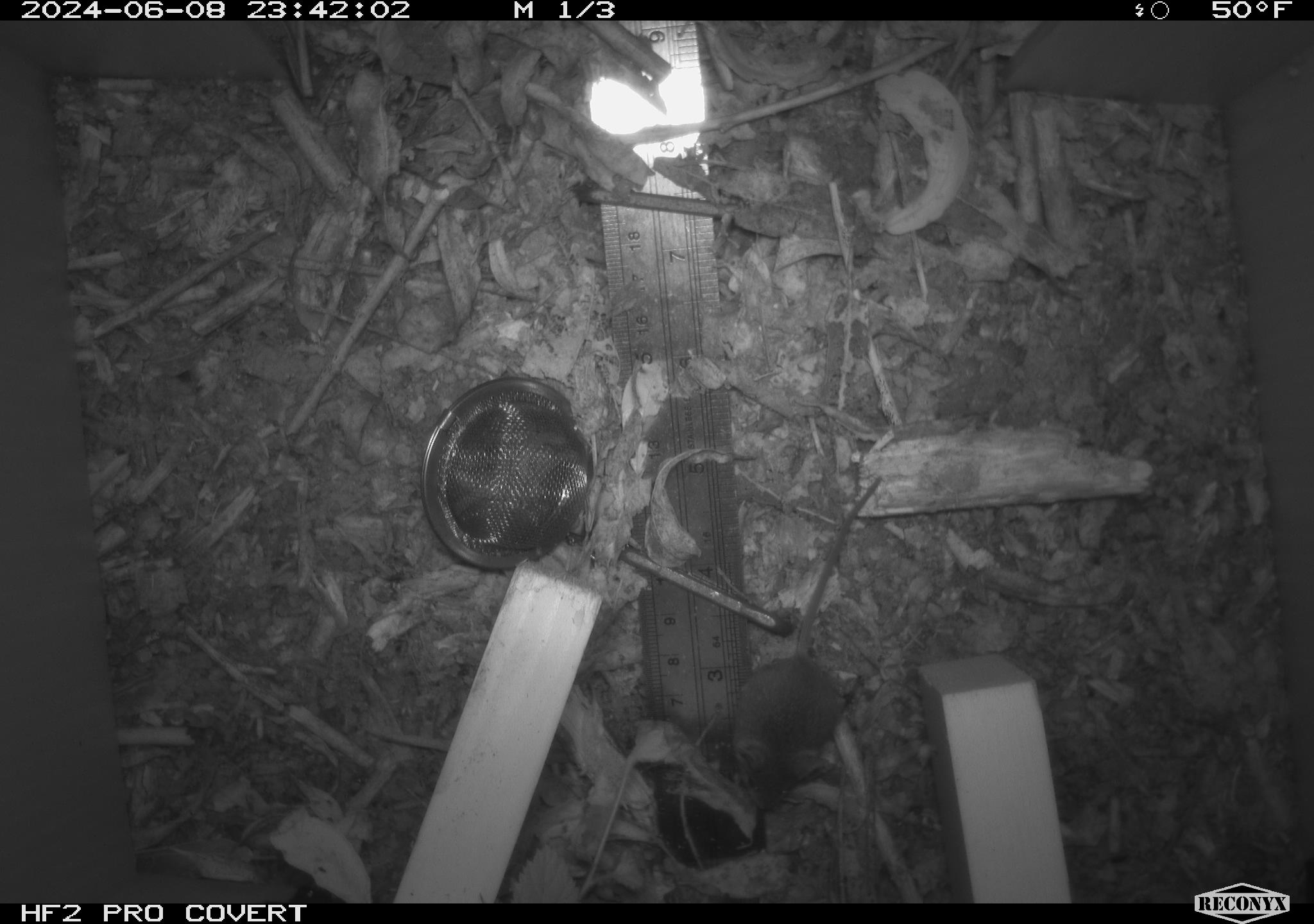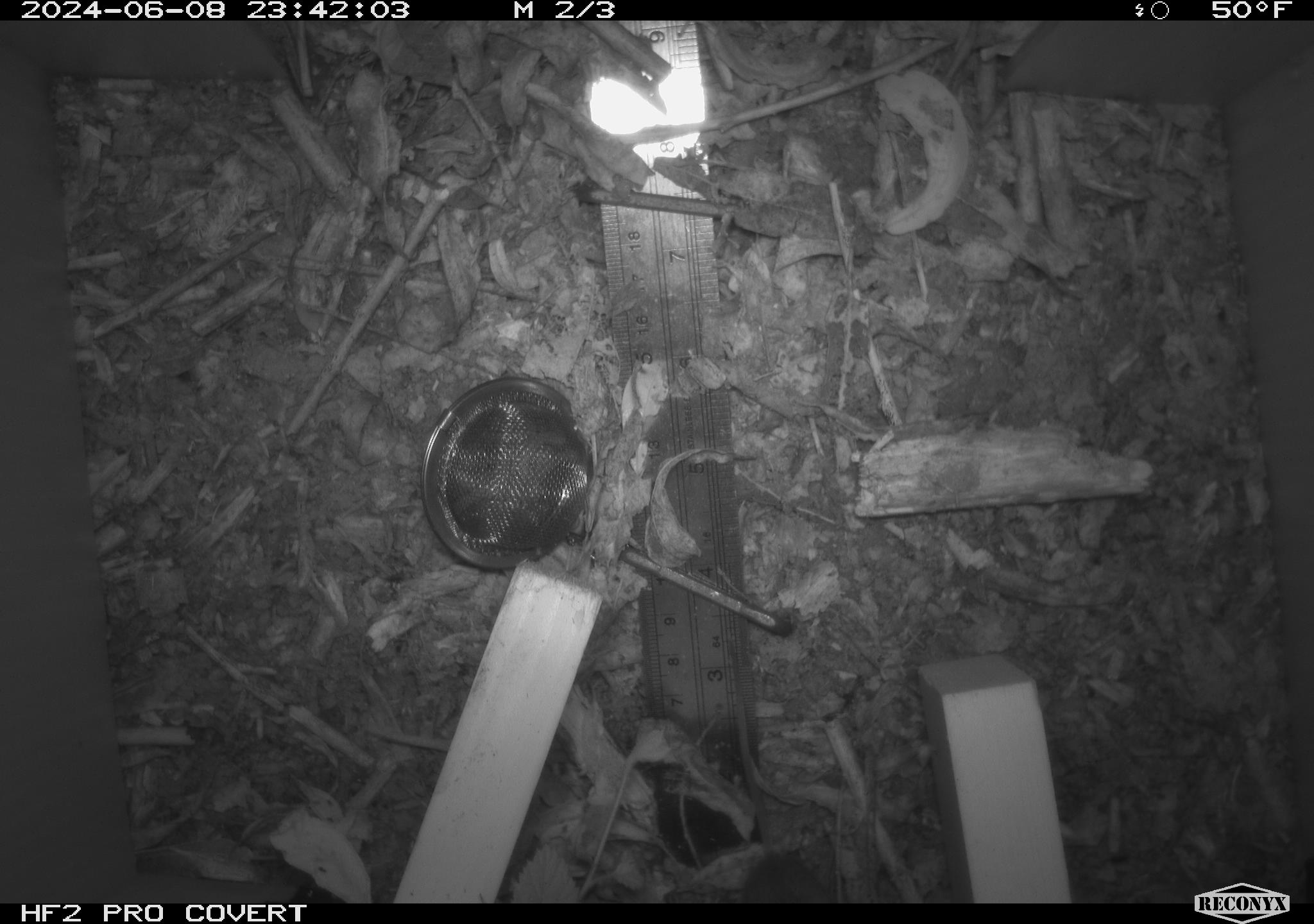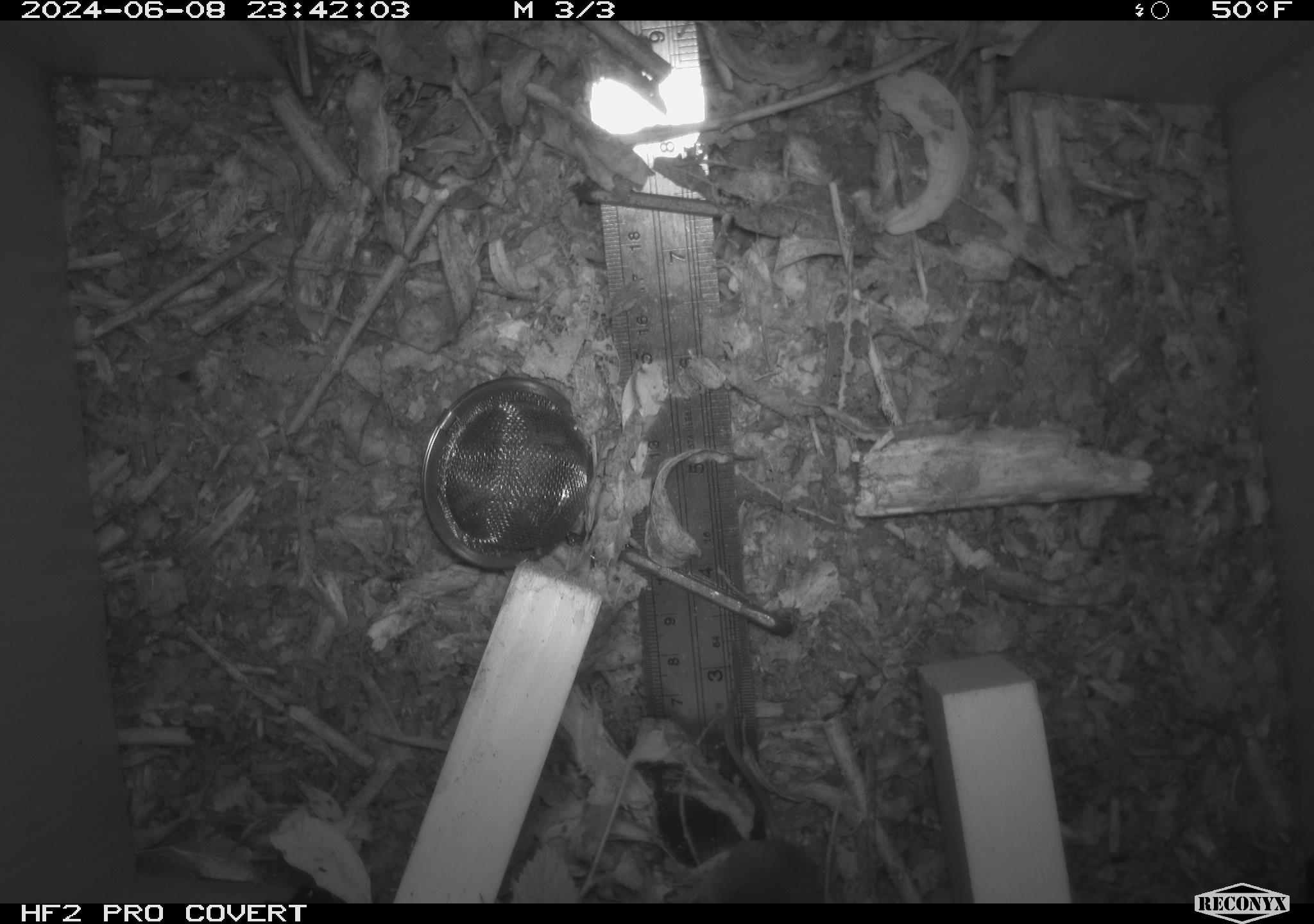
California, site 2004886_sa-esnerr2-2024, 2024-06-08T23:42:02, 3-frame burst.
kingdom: Animalia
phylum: Chordata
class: Mammalia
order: Rodentia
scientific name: Rodentia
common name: rodent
Rodent (Rodentia).